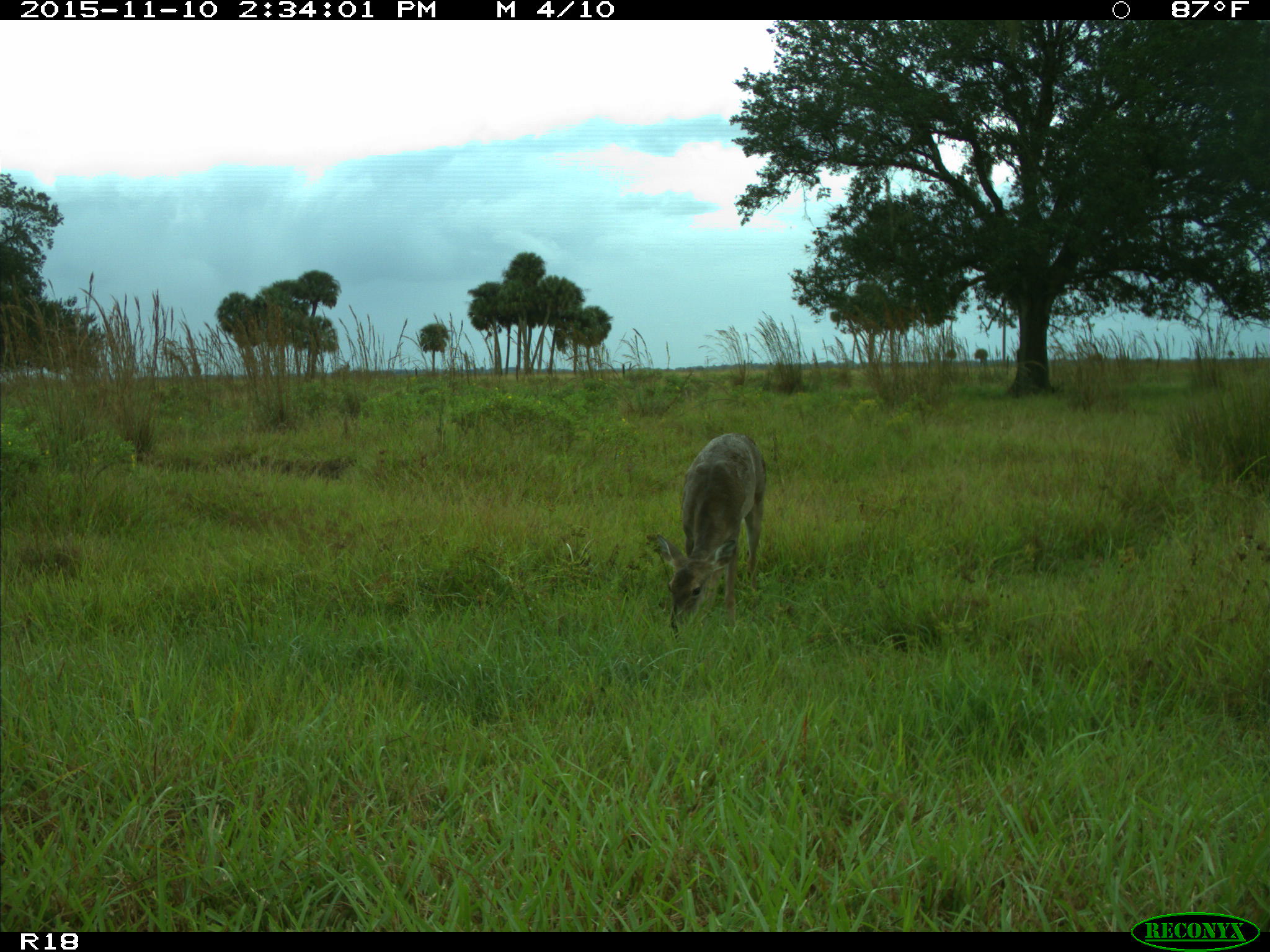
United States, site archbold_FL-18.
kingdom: Animalia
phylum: Chordata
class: Mammalia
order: Artiodactyla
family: Cervidae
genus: Odocoileus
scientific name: Odocoileus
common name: deer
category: unidentified deer